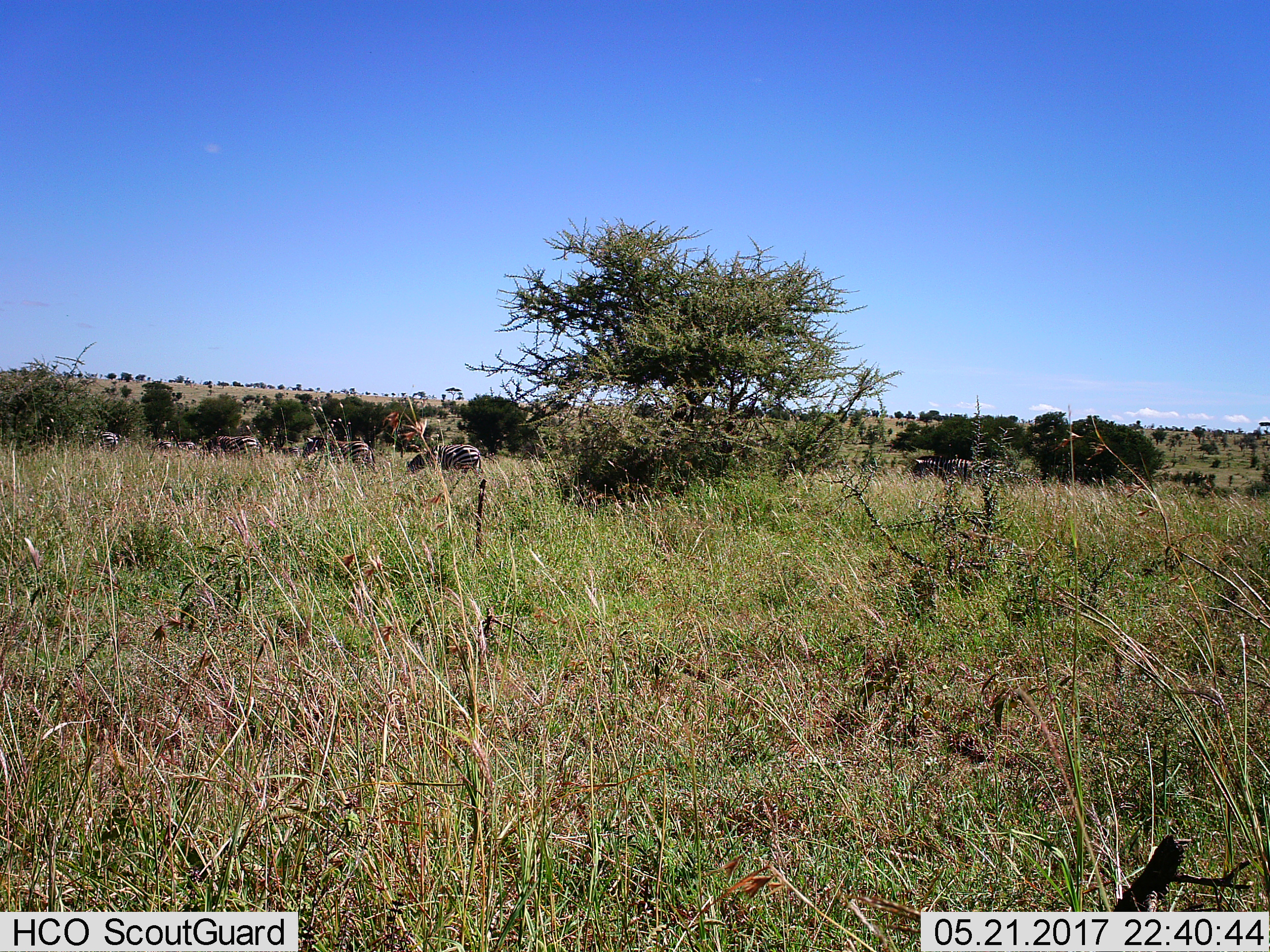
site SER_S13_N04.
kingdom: Animalia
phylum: Chordata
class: Mammalia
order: Perissodactyla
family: Equidae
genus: Equus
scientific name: Equus quagga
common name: plains zebra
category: zebraplains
Zebraplains (plains zebra) (Equus quagga), count 8. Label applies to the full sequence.